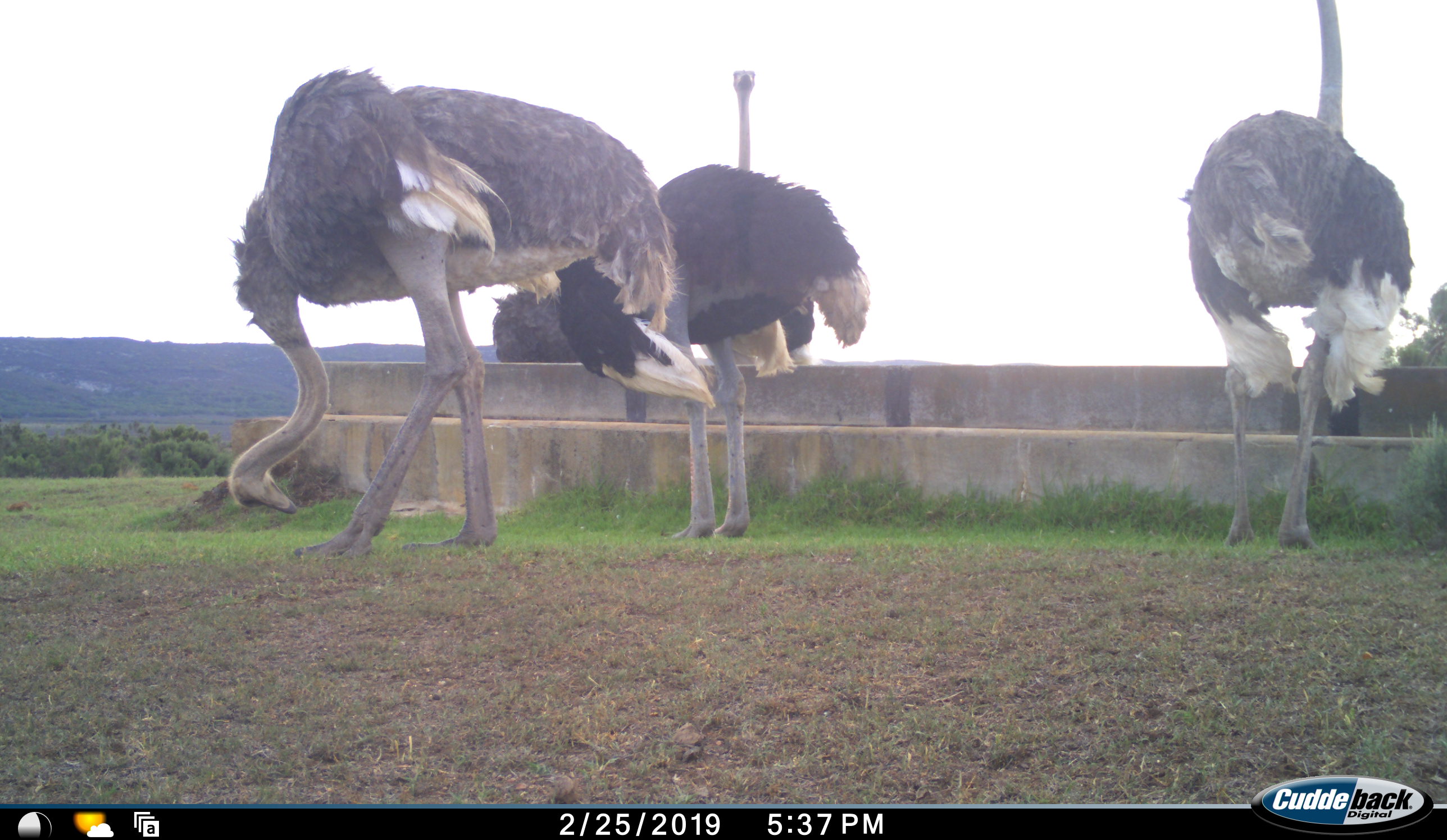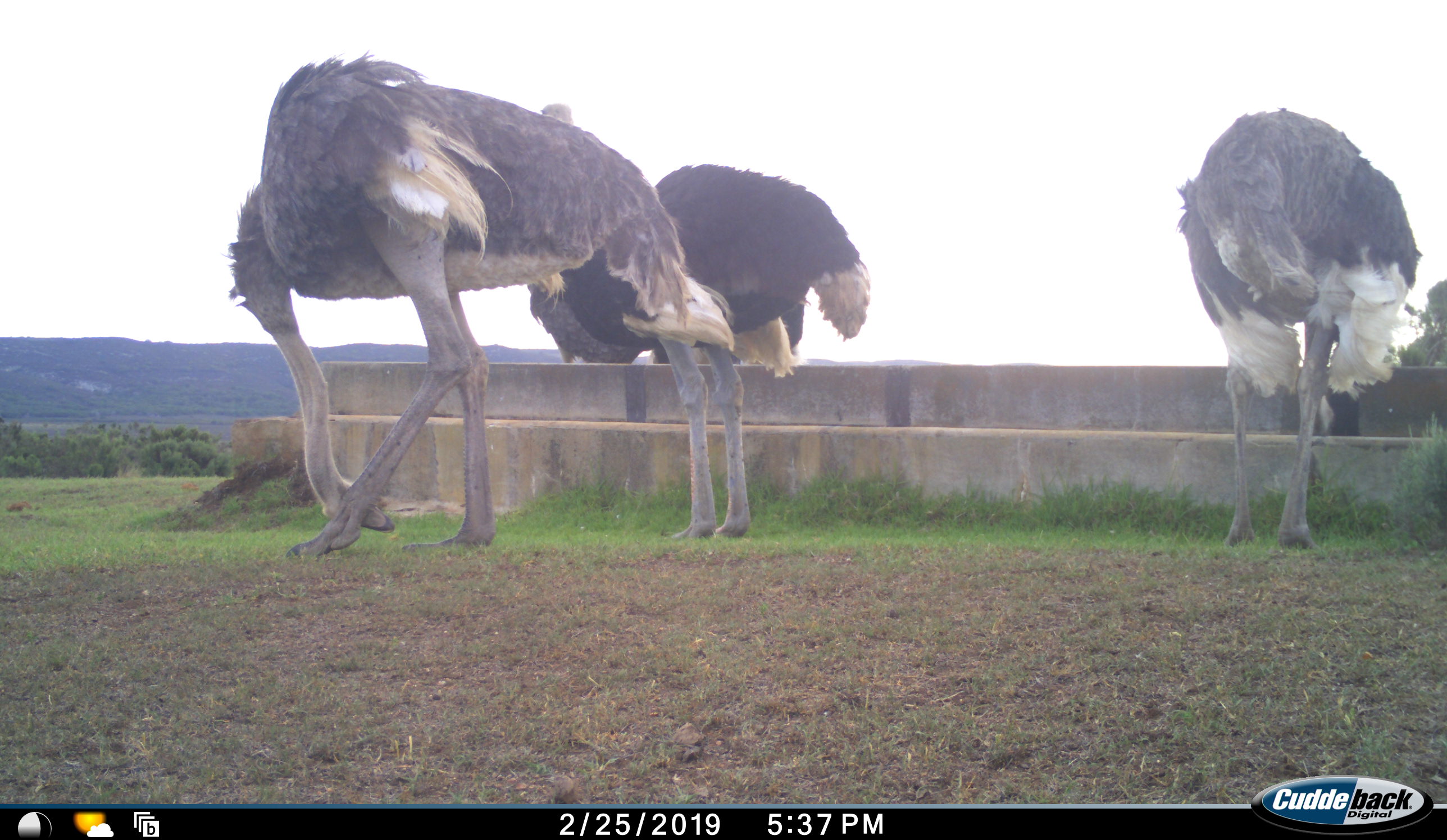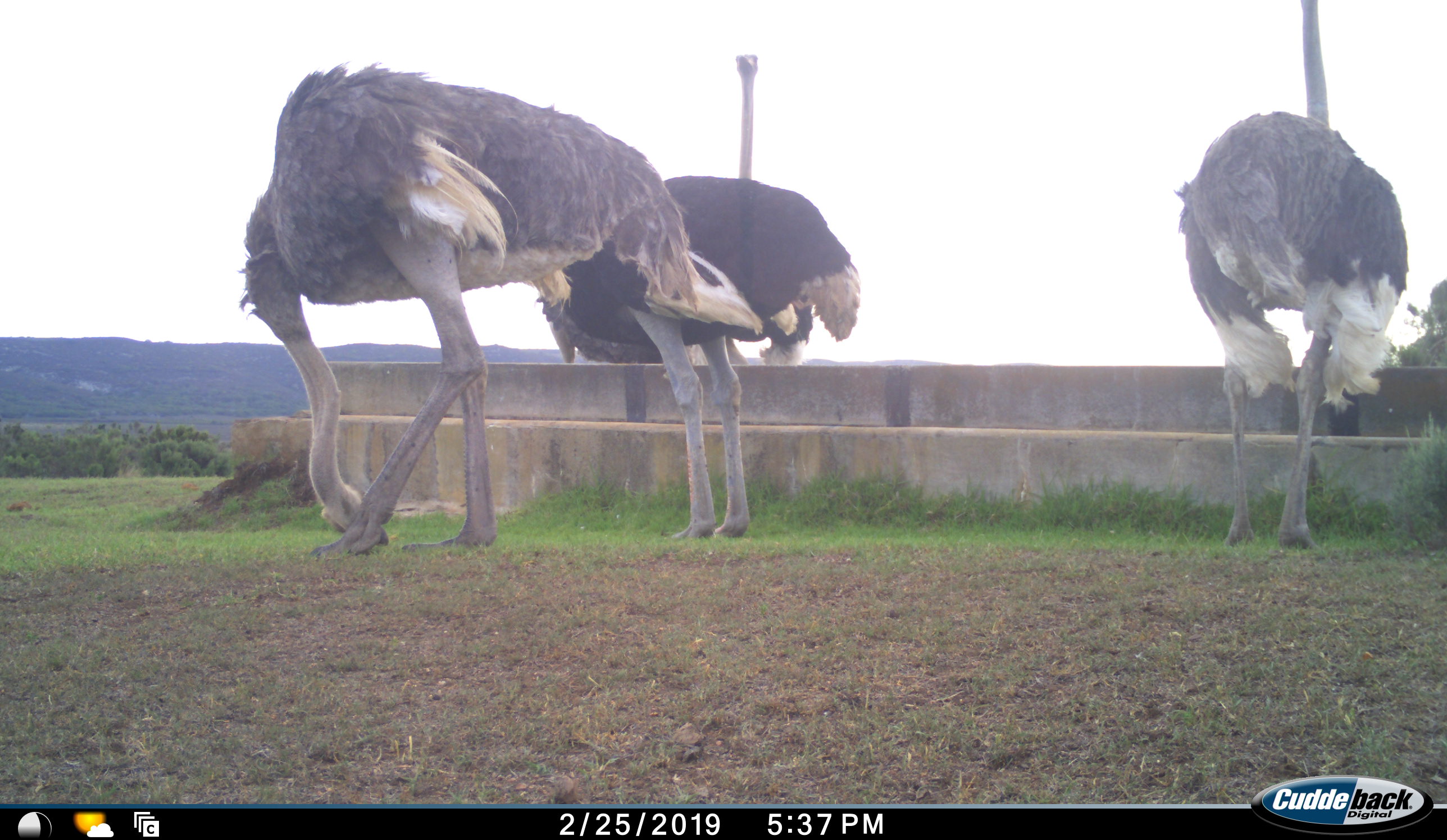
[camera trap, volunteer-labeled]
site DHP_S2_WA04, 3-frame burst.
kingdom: Animalia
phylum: Chordata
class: Aves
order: Struthioniformes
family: Struthionidae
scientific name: Struthionidae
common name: ostrich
Ostrich (Struthionidae), count 4. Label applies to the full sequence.